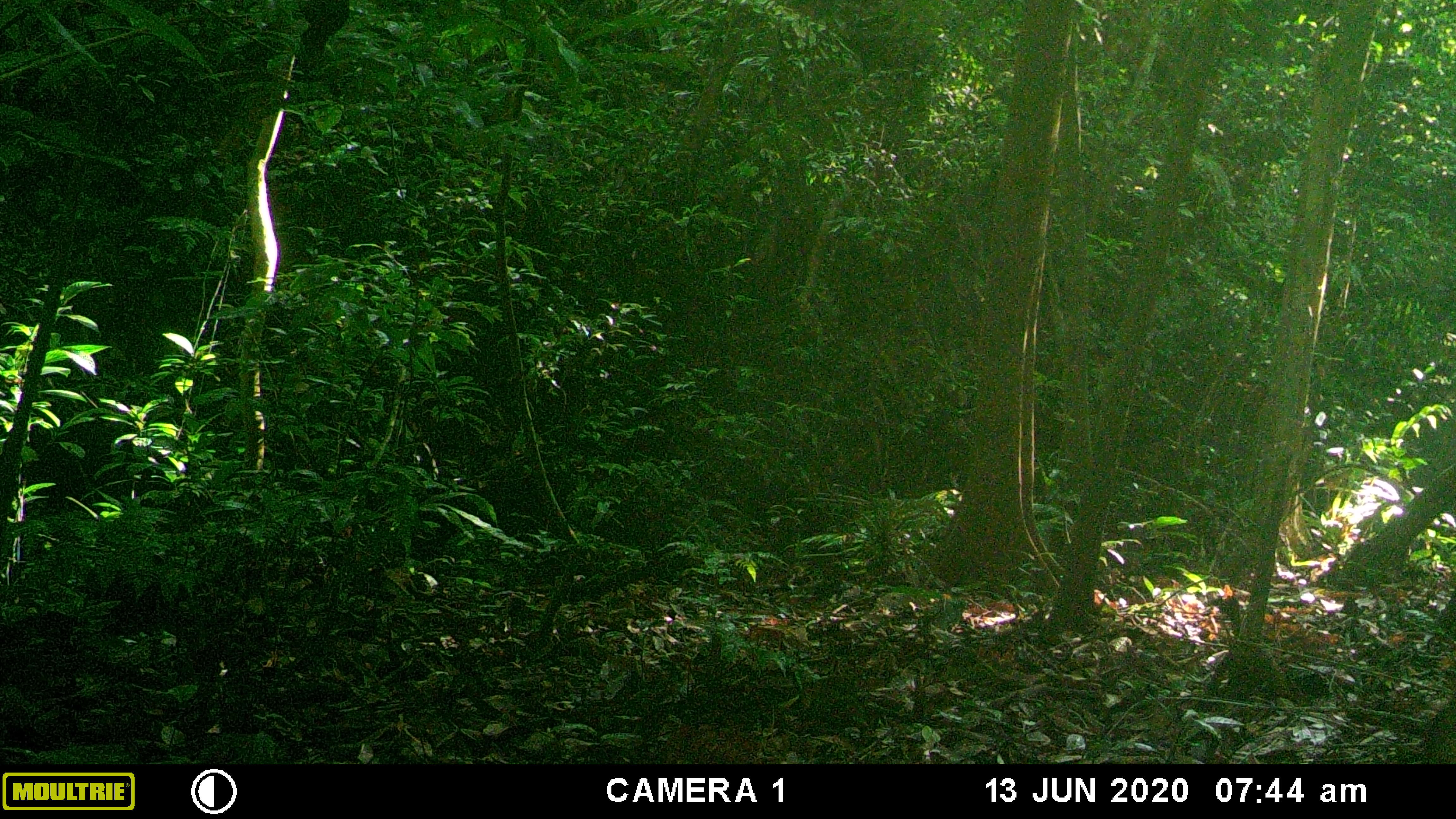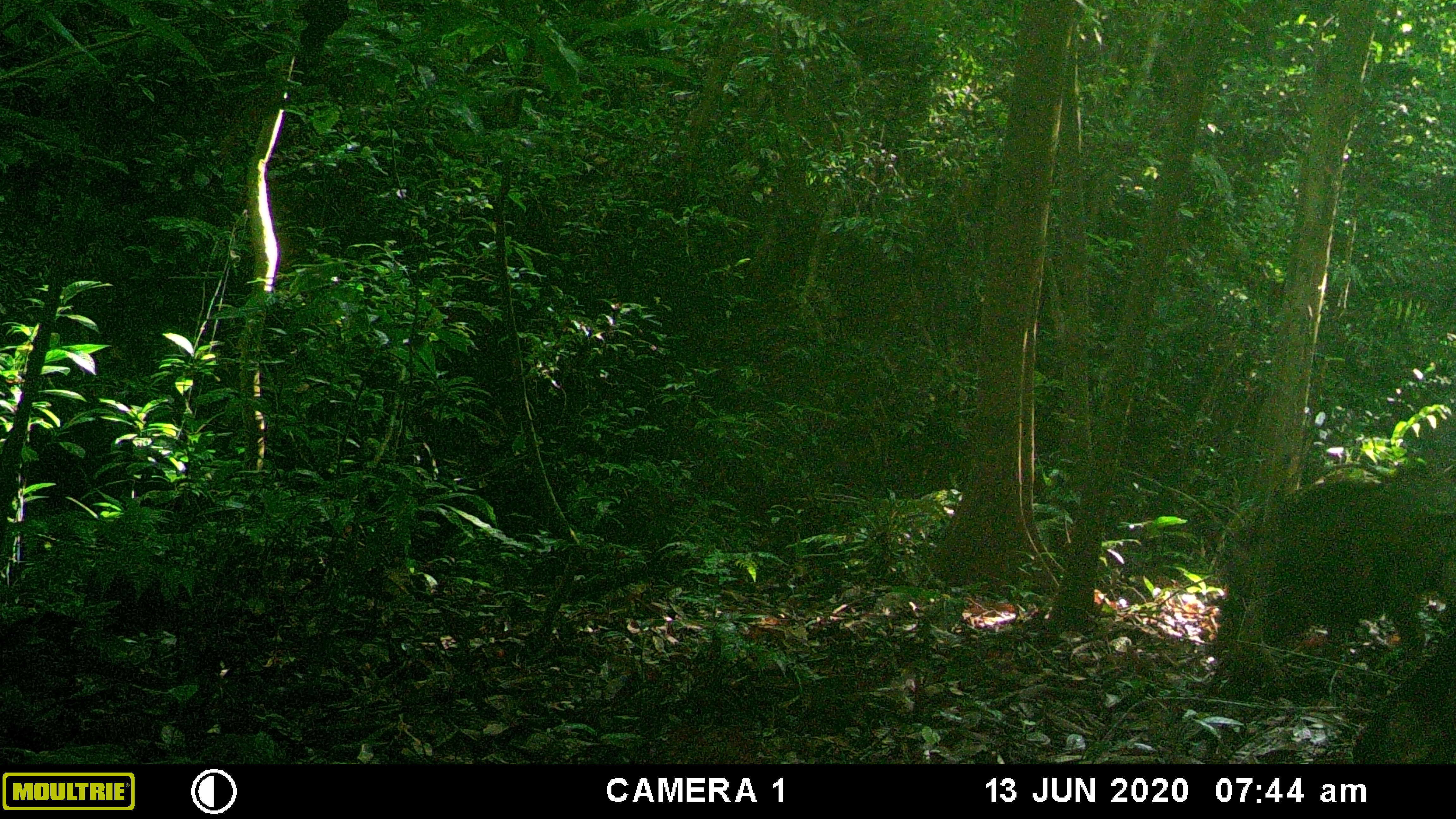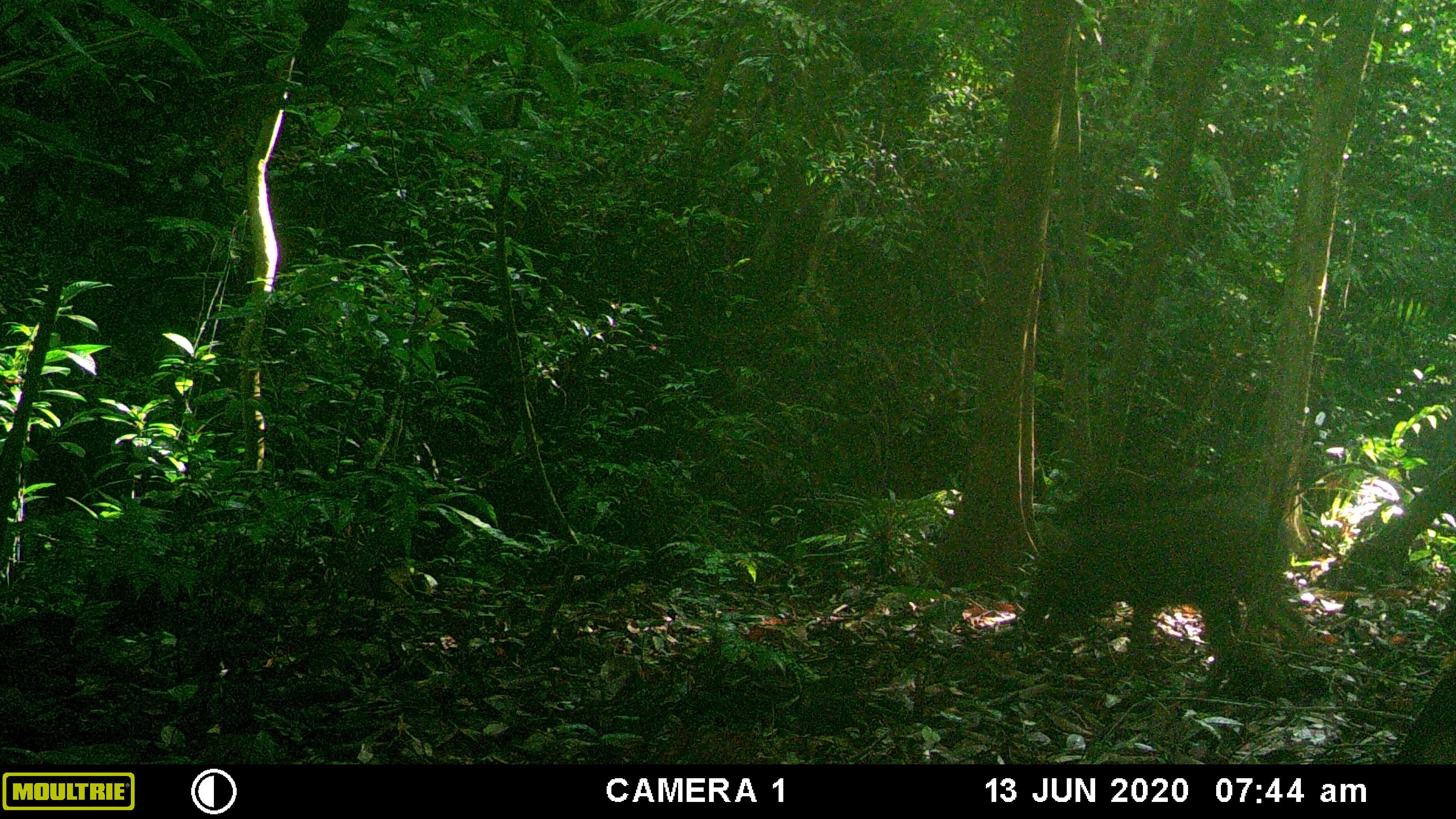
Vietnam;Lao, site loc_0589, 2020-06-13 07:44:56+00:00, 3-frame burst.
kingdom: Animalia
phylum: Chordata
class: Mammalia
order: Artiodactyla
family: Suidae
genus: Sus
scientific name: Sus scrofa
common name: eurasian wild pig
Eurasian wild pig (Sus scrofa). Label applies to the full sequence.